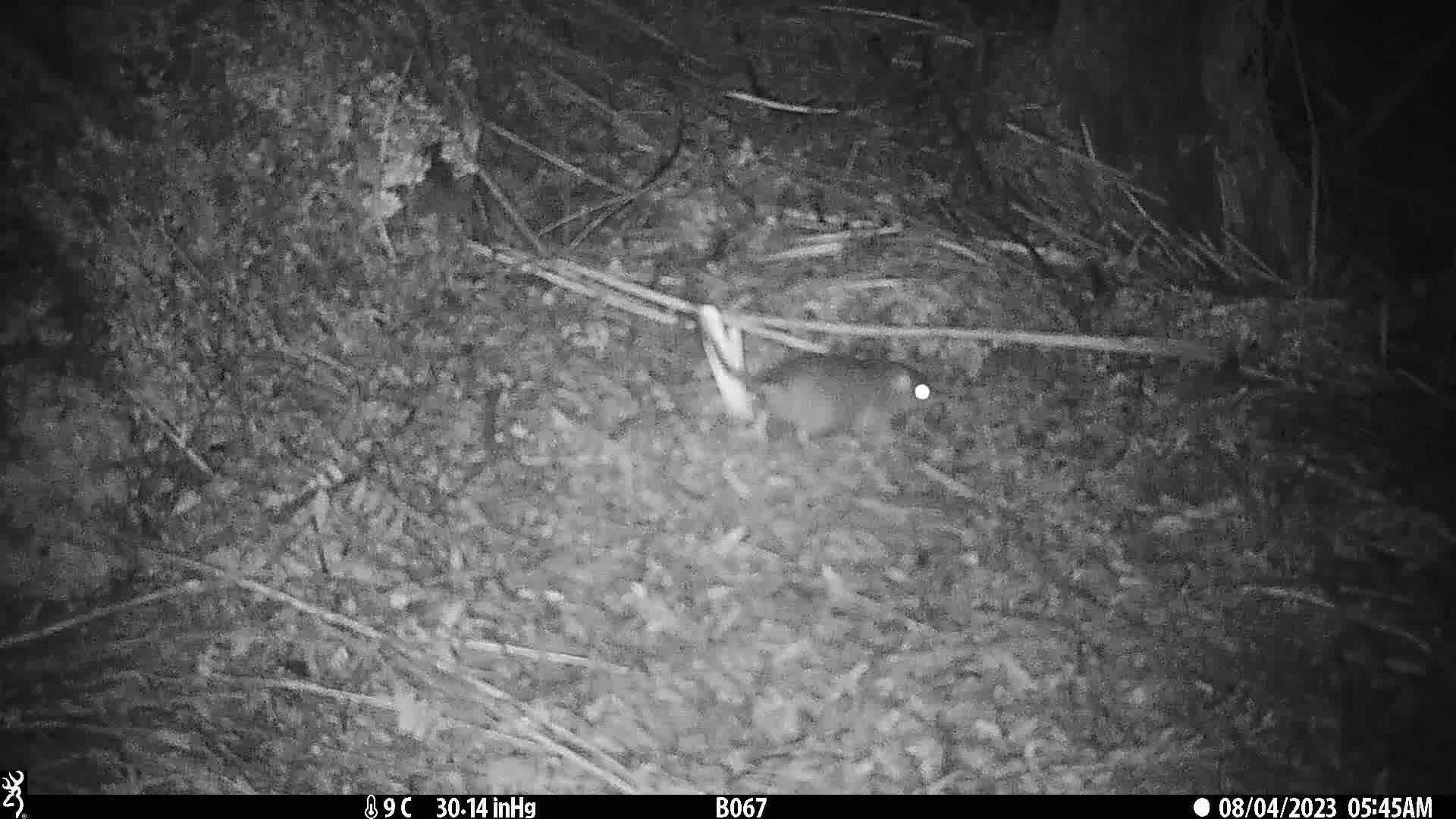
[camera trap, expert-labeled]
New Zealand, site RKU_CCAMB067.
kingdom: Animalia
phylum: Chordata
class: Mammalia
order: Rodentia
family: Muridae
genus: Rattus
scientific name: Rattus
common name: rat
Rat (Rattus).